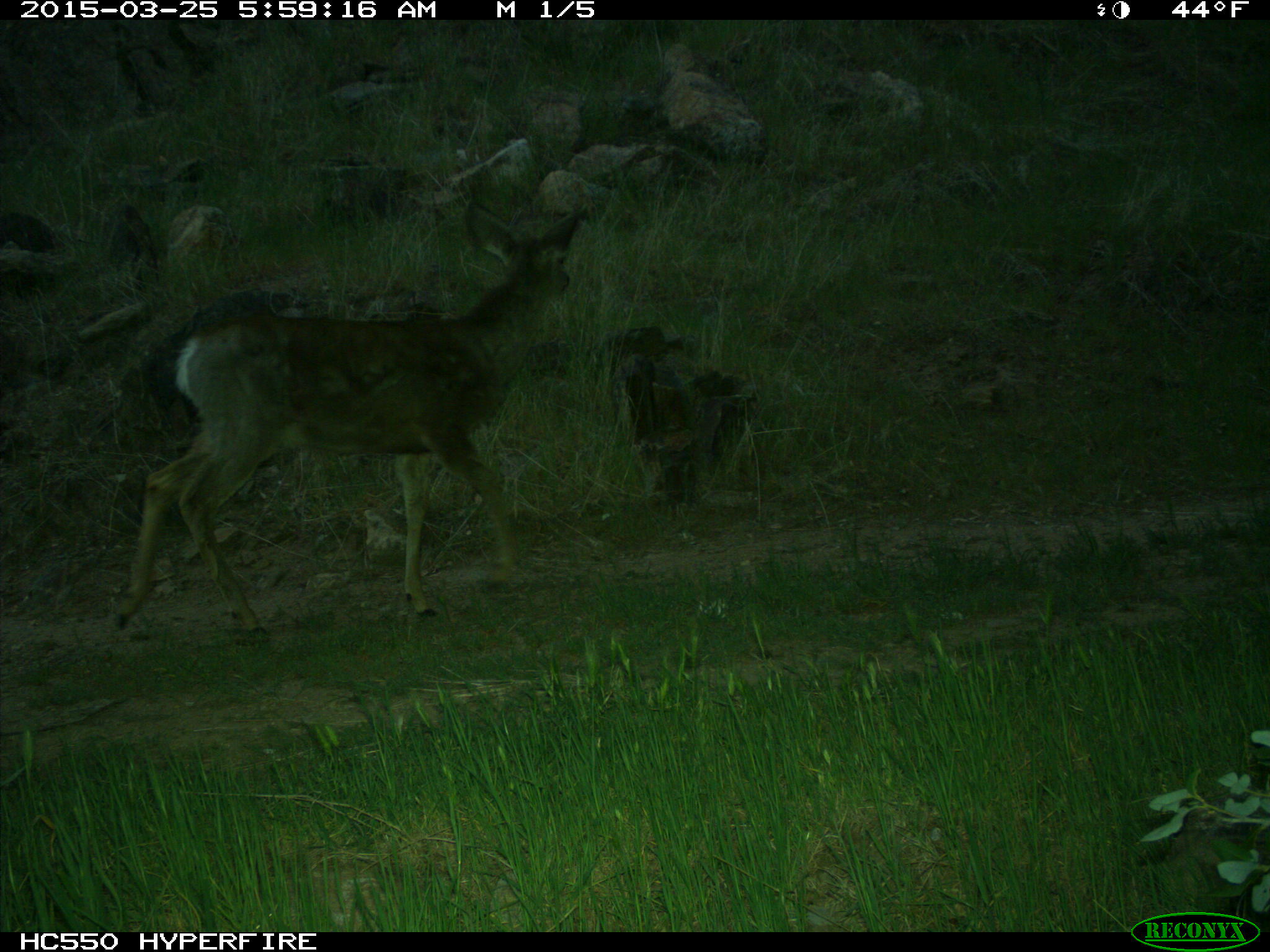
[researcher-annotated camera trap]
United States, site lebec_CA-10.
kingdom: Animalia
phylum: Chordata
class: Mammalia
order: Artiodactyla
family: Cervidae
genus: Odocoileus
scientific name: Odocoileus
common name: deer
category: unidentified deer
Unidentified deer (deer) (Odocoileus).